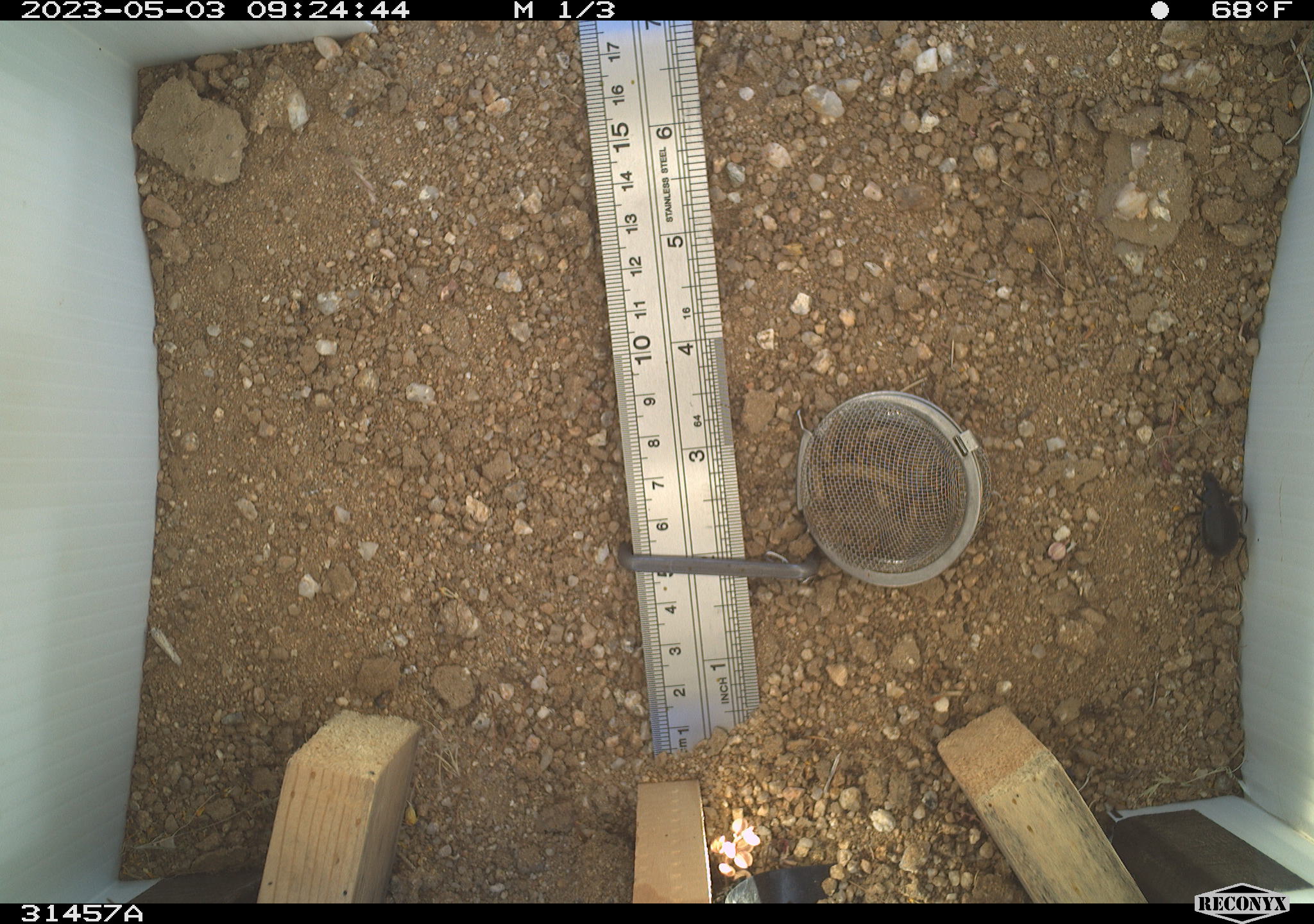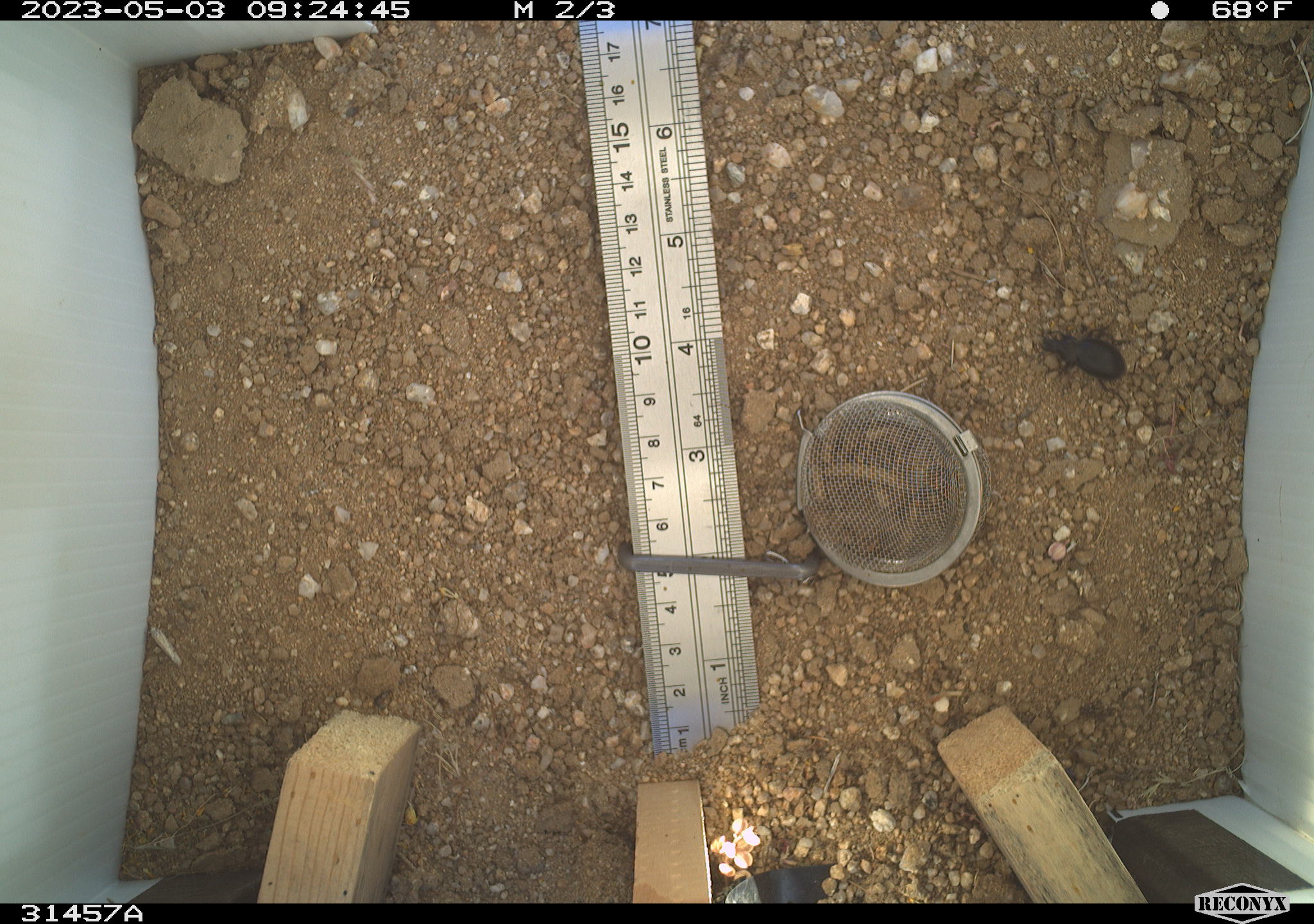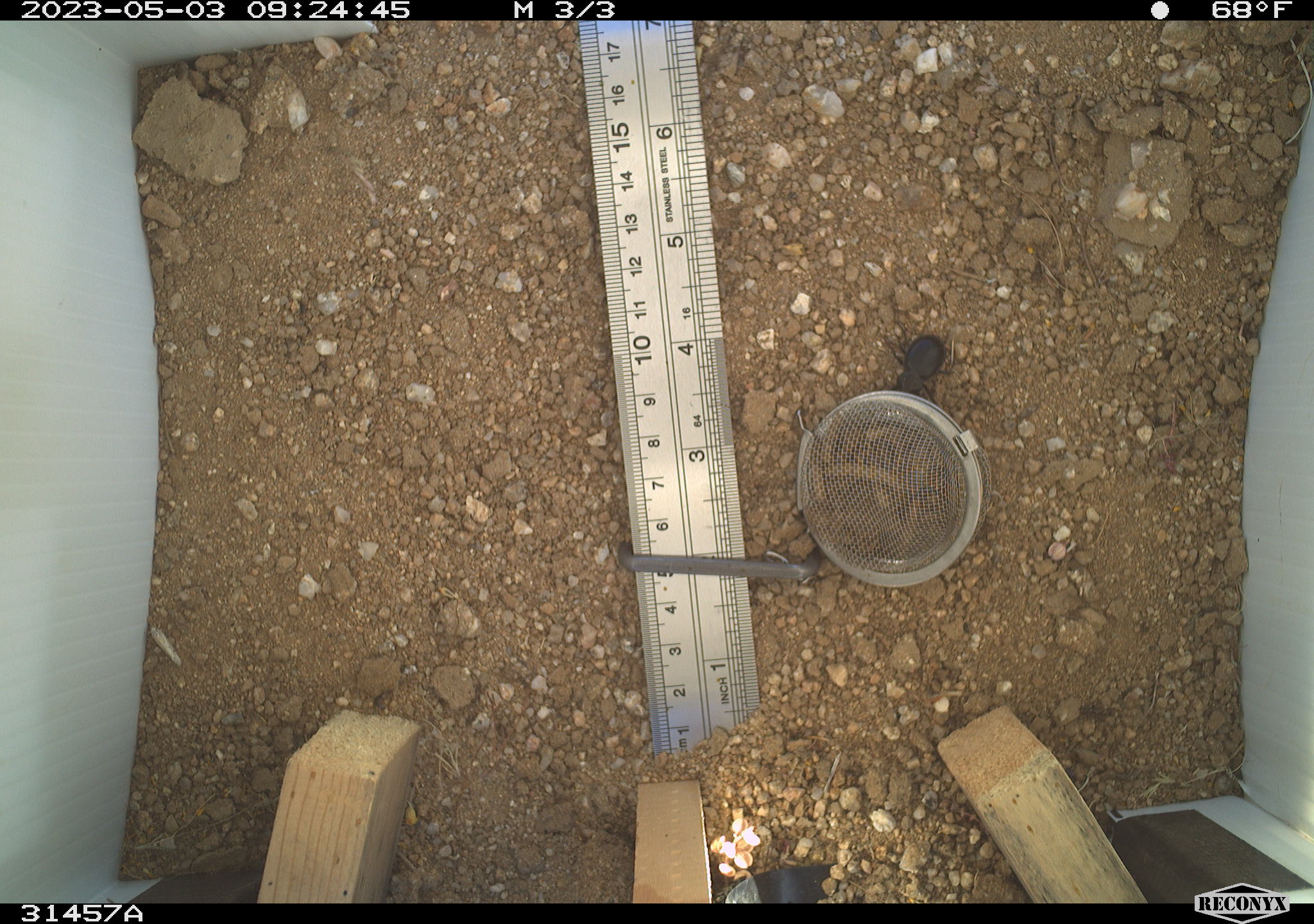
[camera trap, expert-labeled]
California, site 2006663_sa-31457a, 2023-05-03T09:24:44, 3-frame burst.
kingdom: Animalia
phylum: Arthropoda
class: Insecta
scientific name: Insecta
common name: insect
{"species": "insect (Insecta)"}